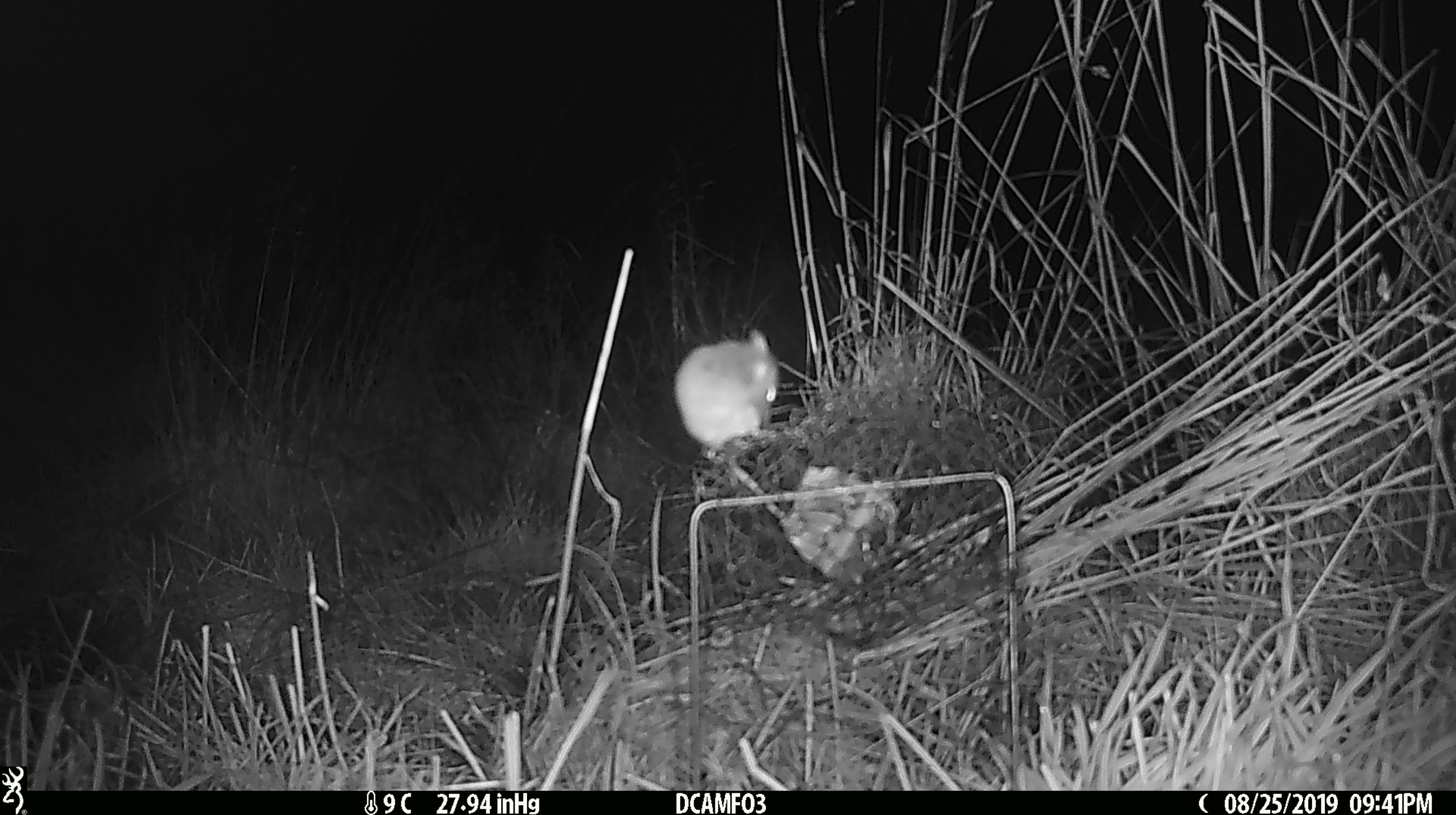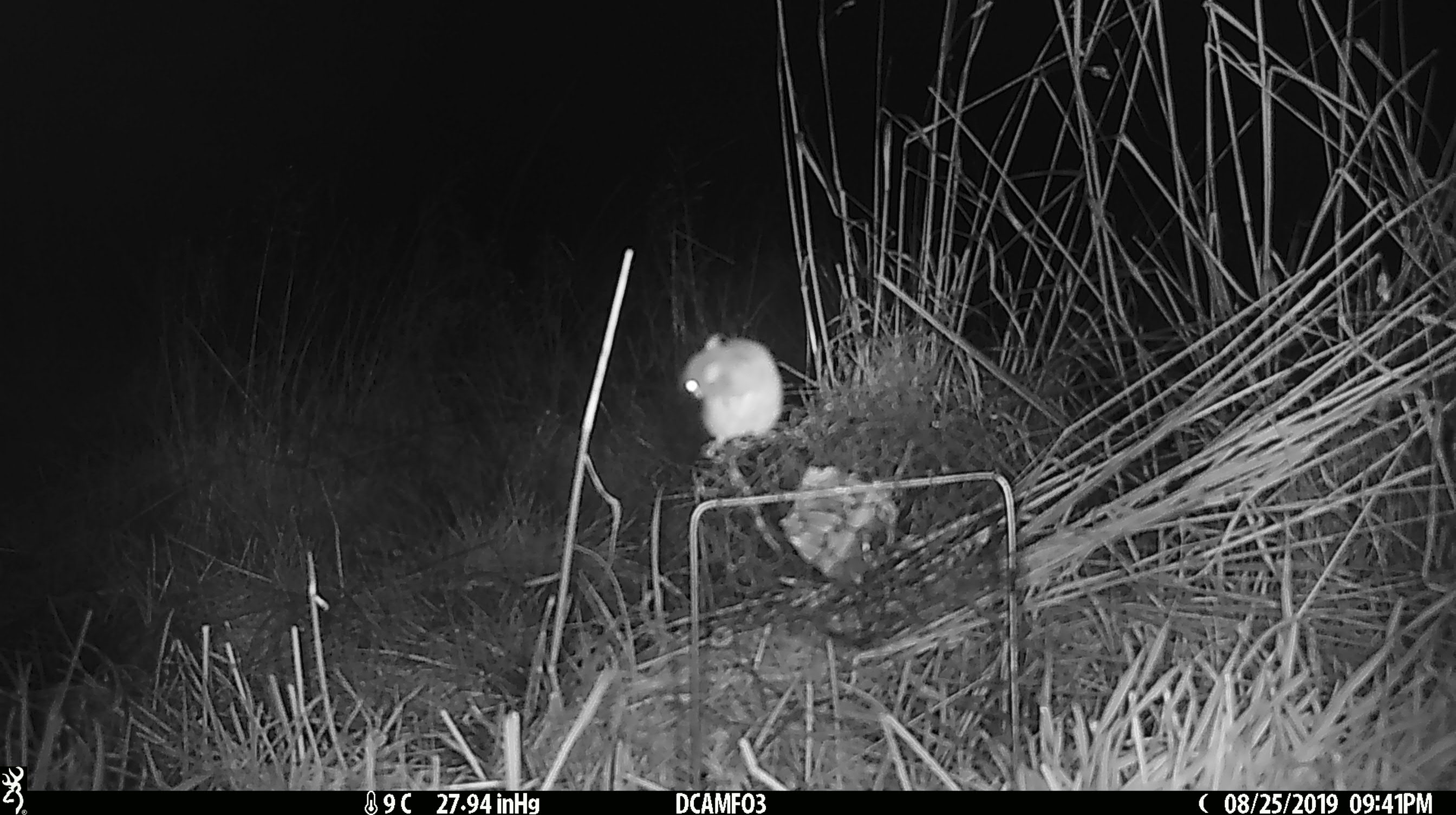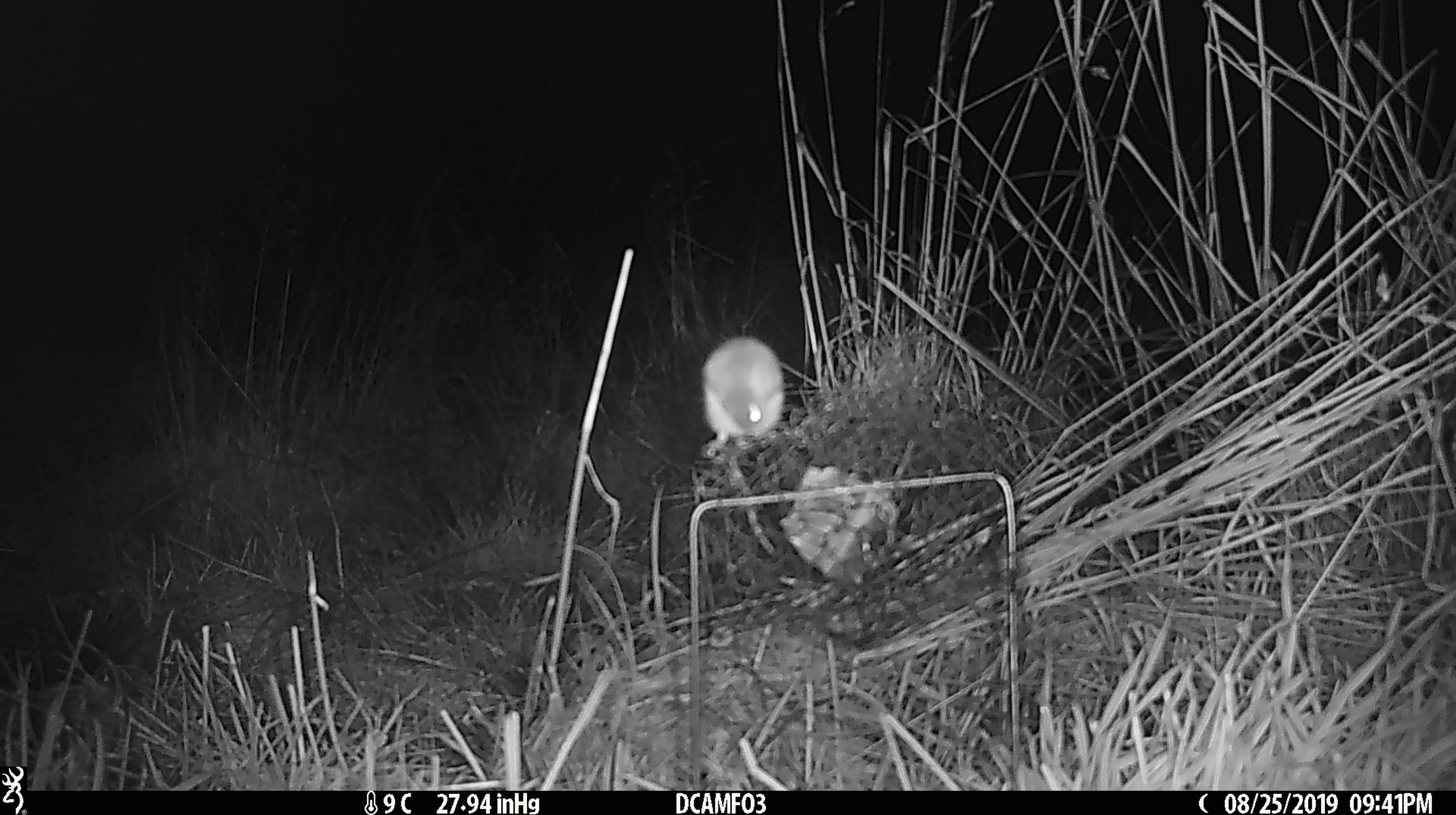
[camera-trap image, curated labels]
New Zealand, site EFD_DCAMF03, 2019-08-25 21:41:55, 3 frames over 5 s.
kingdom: Animalia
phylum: Chordata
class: Mammalia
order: Rodentia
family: Muridae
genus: Mus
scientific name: Mus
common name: mouse